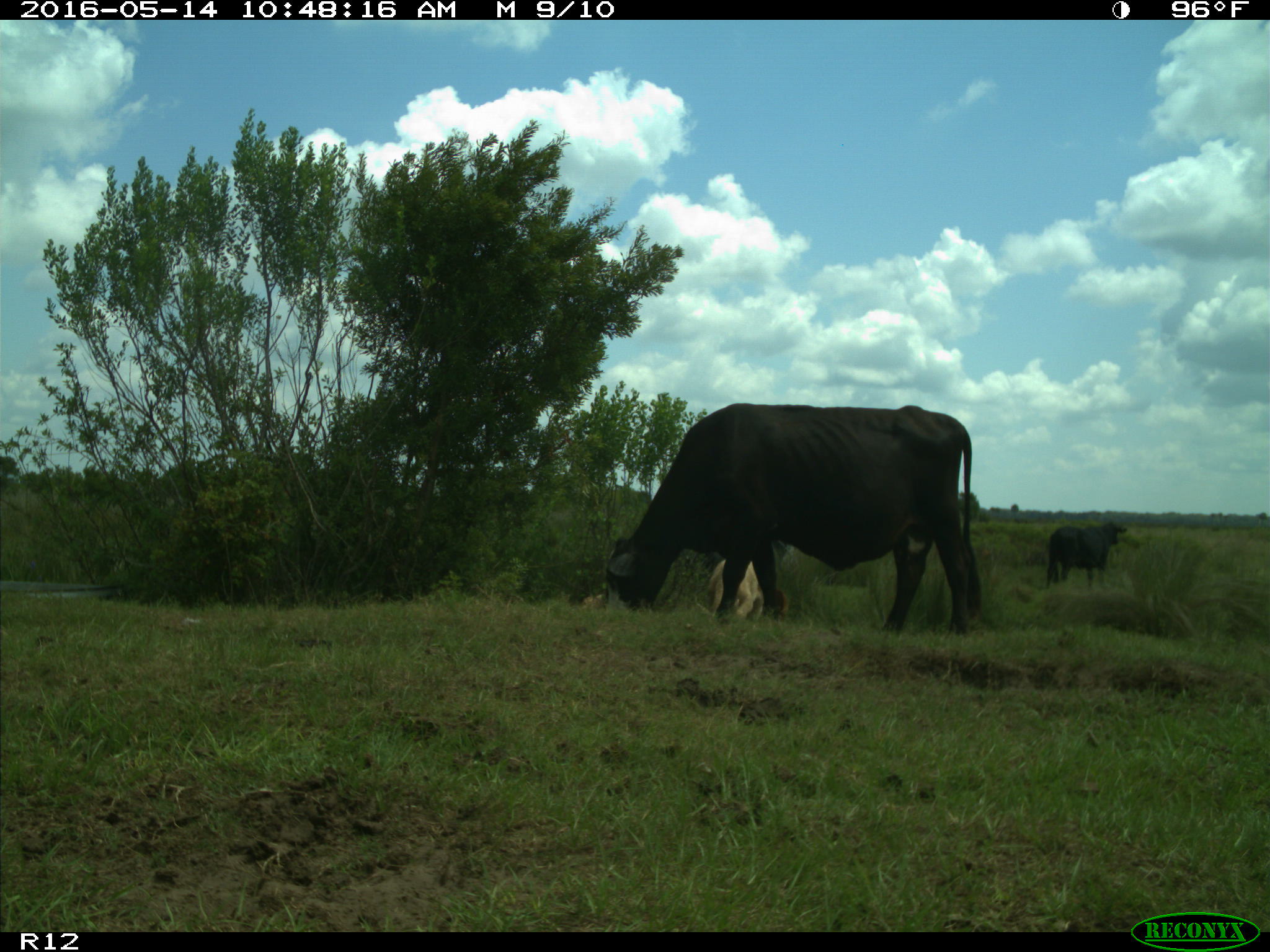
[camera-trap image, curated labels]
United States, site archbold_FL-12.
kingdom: Animalia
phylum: Chordata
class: Mammalia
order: Artiodactyla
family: Bovidae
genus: Bos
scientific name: Bos taurus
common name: domestic cow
Bos taurus (domestic cow).